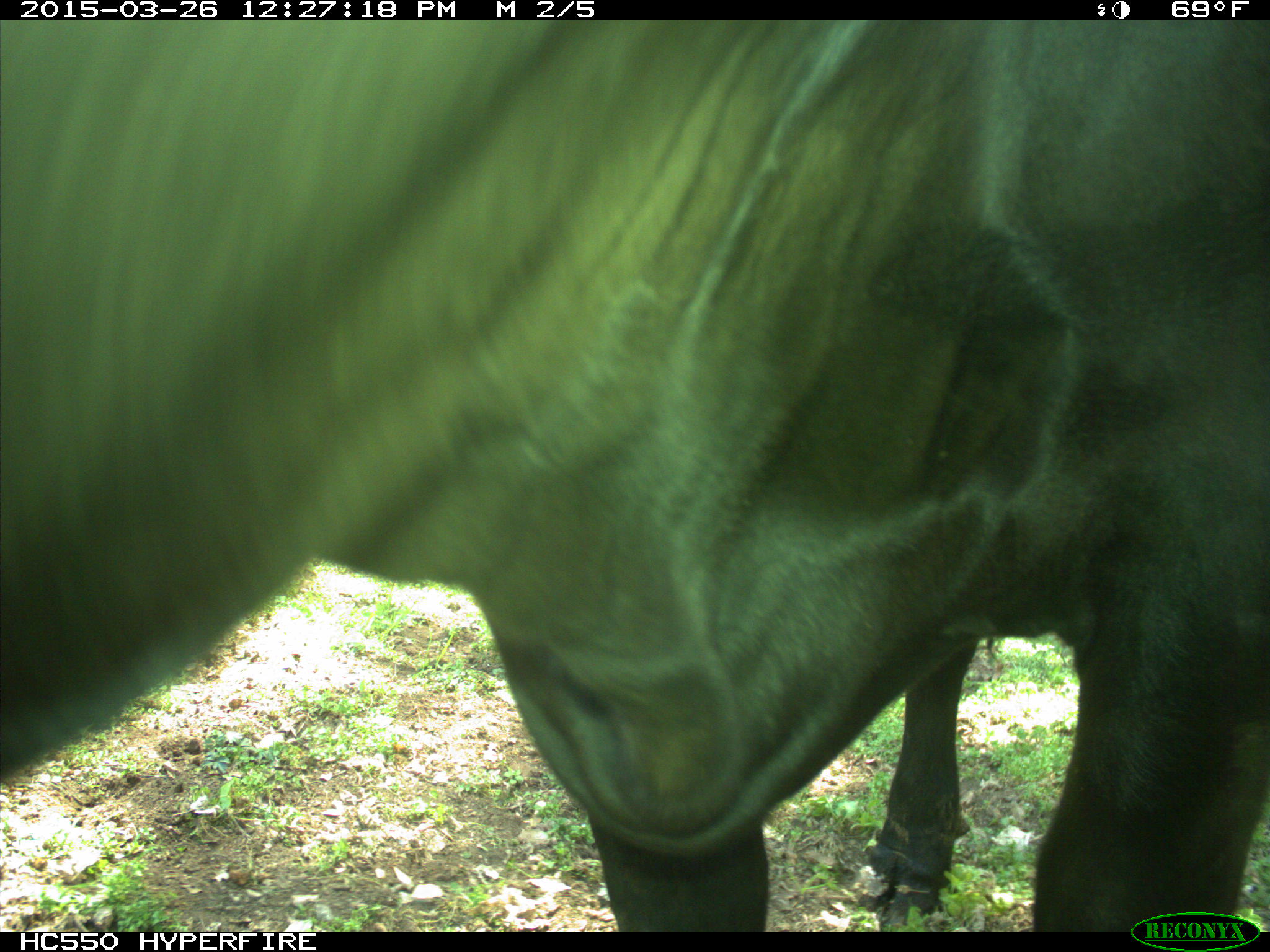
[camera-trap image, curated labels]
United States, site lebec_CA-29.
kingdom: Animalia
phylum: Chordata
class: Mammalia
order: Artiodactyla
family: Bovidae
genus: Bos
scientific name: Bos taurus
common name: domestic cow